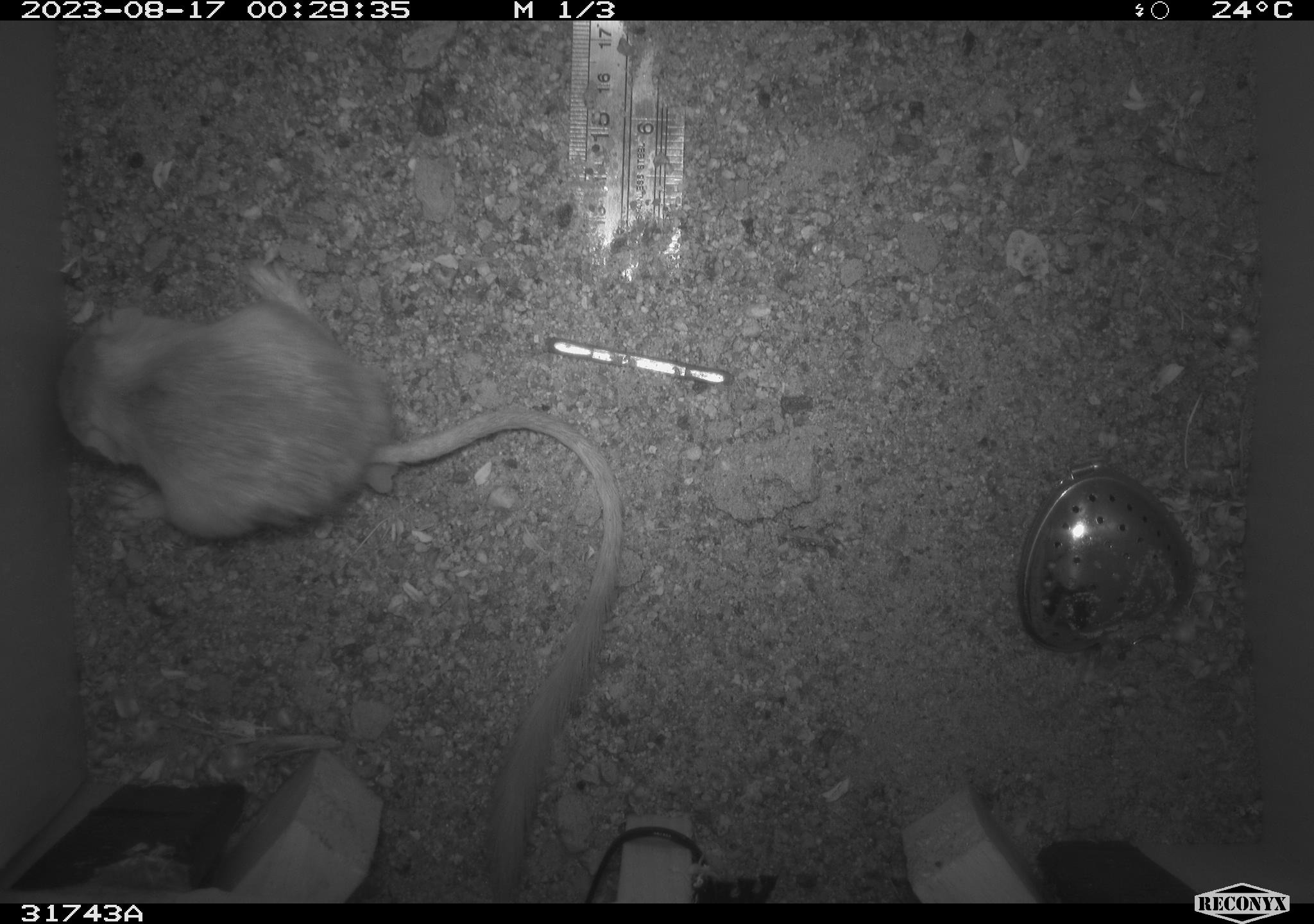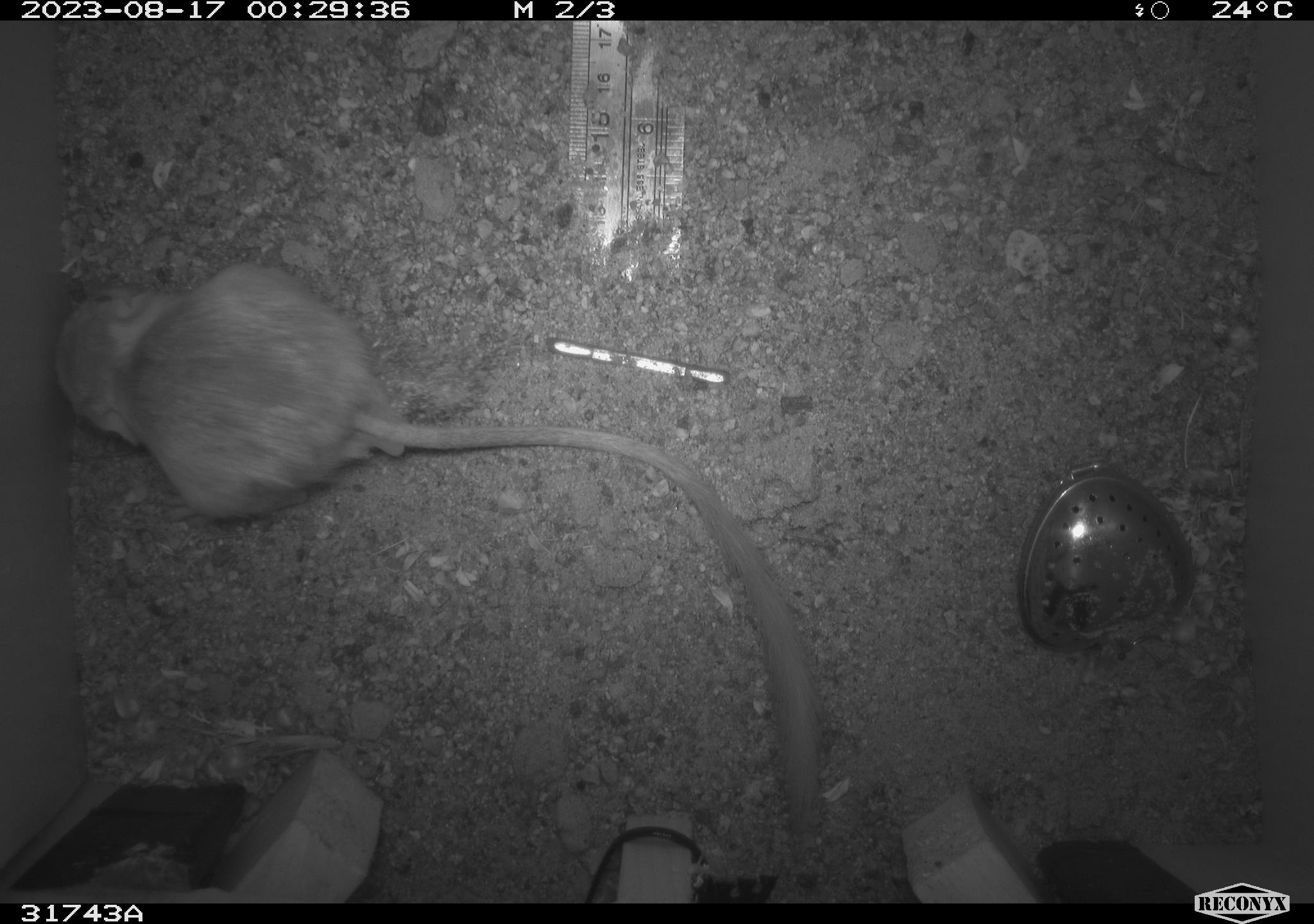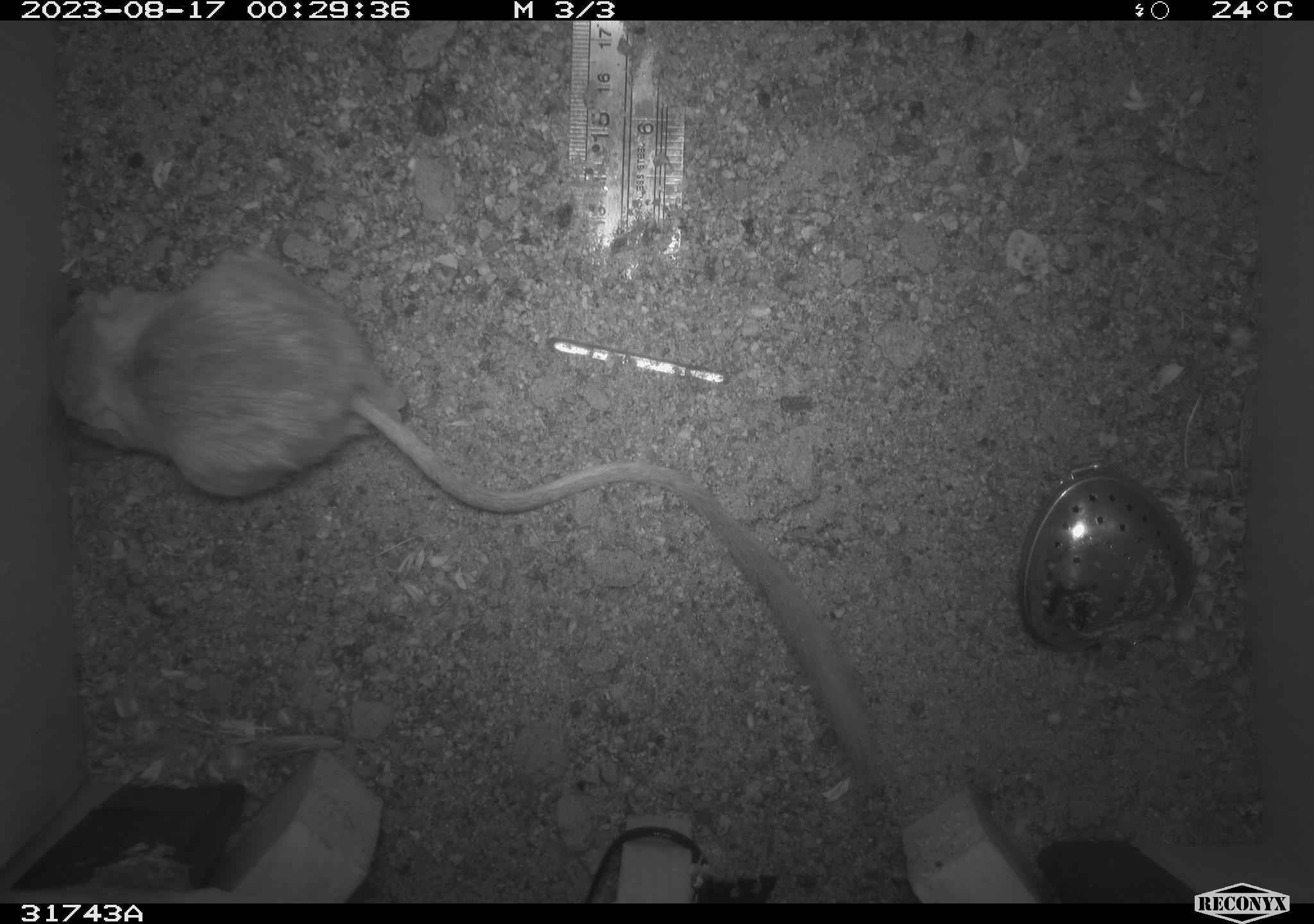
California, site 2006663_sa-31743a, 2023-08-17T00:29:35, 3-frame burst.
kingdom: Animalia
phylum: Chordata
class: Mammalia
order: Rodentia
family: Heteromyidae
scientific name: Heteromyidae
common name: kangaroo rats and pocket mice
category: heteromyidae family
Heteromyidae family (kangaroo rats and pocket mice) (Heteromyidae).